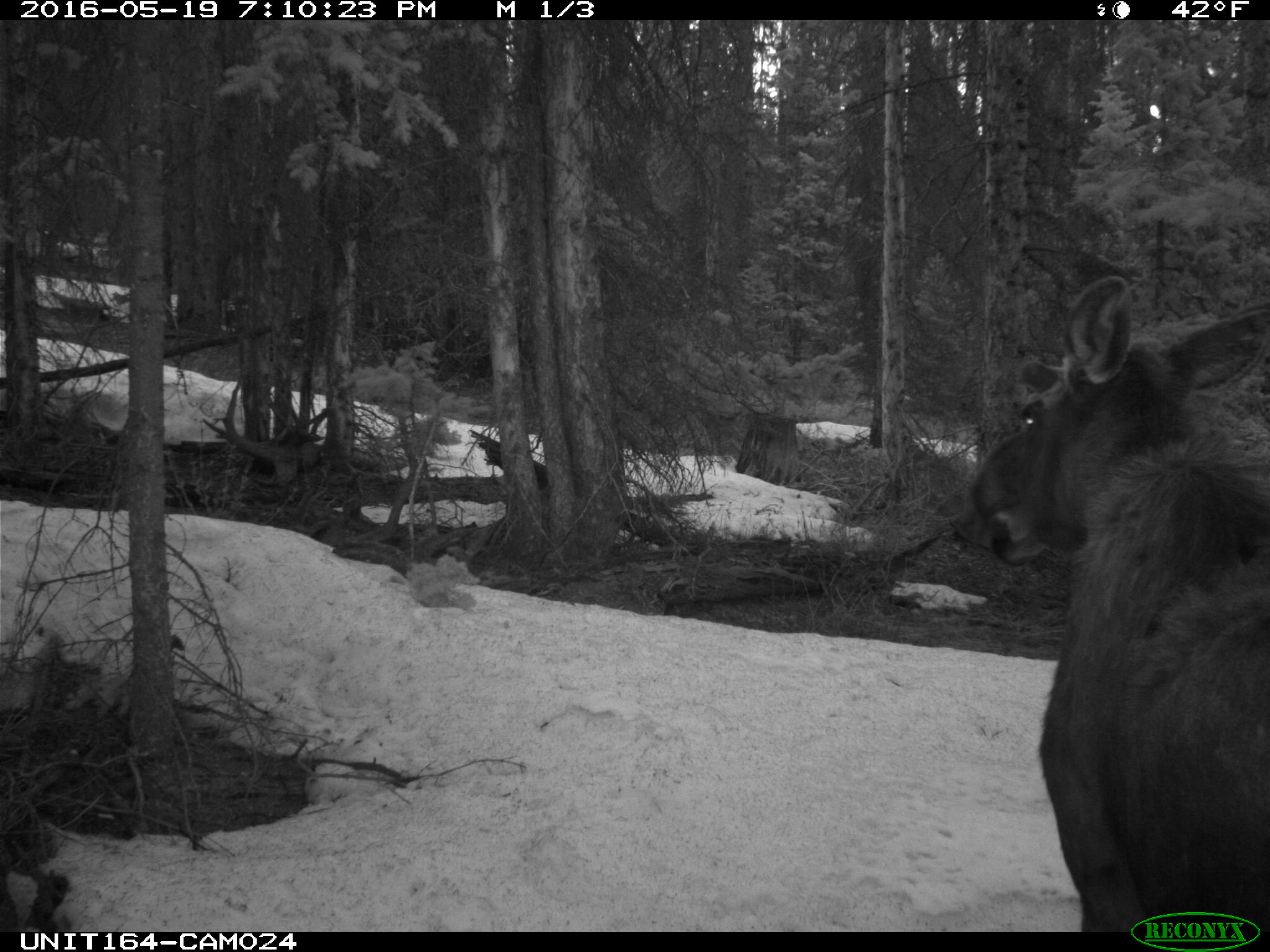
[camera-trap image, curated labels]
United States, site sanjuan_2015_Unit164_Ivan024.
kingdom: Animalia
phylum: Chordata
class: Mammalia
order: Artiodactyla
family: Cervidae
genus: Alces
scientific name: Alces alces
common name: moose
Alces alces (moose).